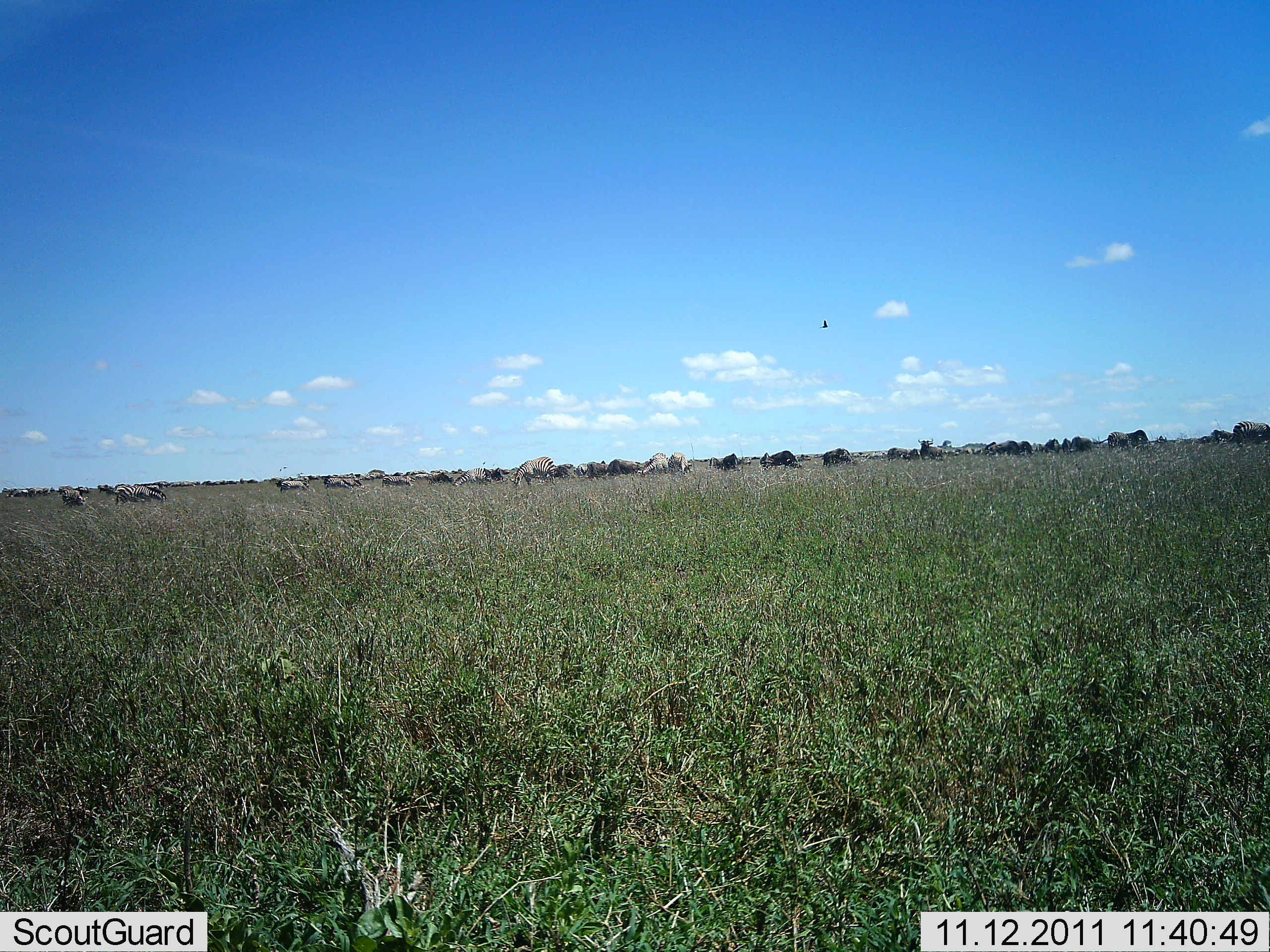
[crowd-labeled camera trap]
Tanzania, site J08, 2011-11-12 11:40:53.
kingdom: Animalia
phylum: Chordata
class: Mammalia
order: Perissodactyla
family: Equidae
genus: Equus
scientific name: Equus quagga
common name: plains zebra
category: zebra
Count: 11-50.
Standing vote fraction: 50%.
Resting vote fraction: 0%.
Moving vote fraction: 20%.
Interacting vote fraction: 0%.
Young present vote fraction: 0%.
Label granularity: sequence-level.